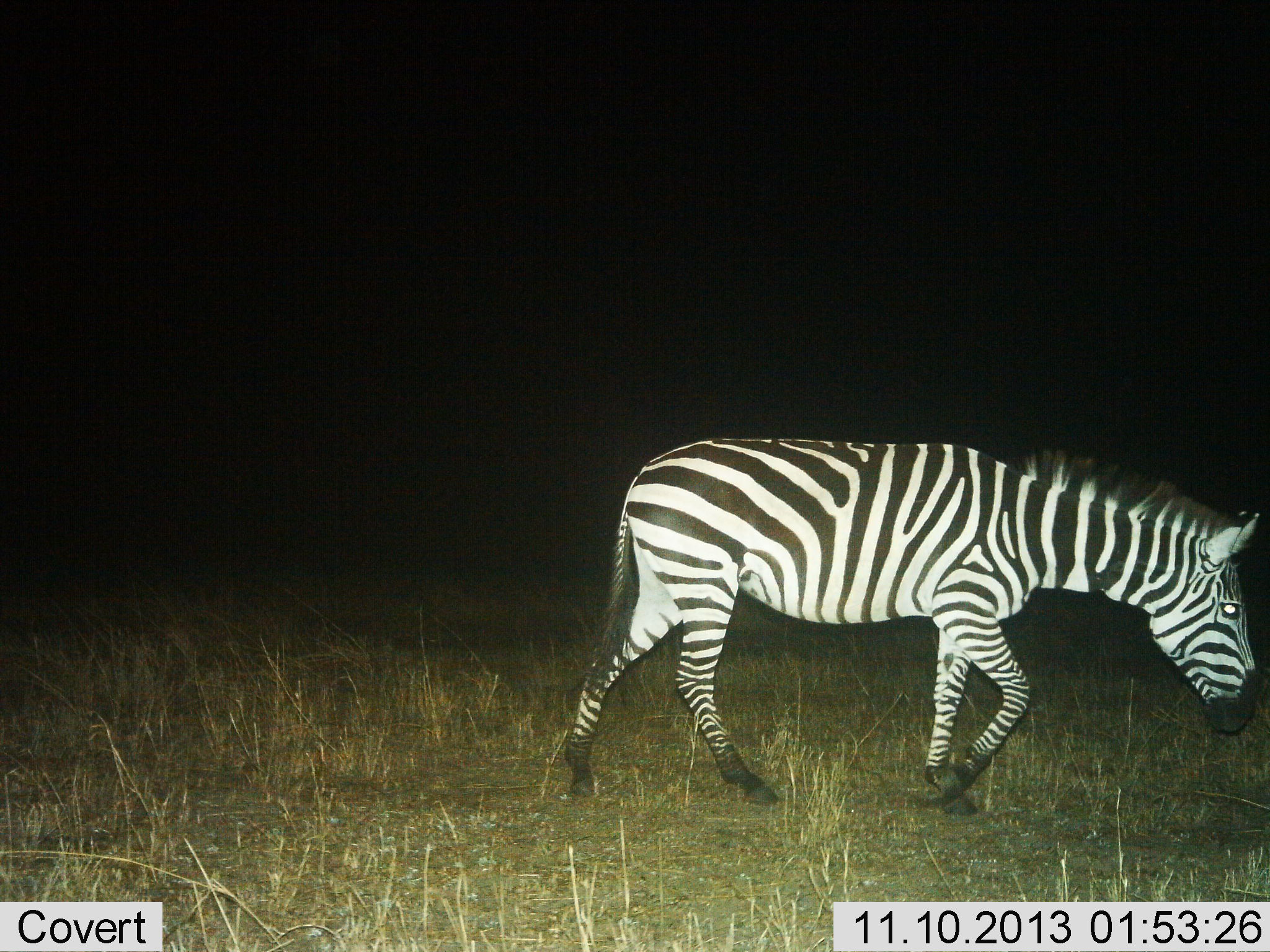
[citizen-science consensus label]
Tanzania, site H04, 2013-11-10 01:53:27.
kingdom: Animalia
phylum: Chordata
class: Mammalia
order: Perissodactyla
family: Equidae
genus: Equus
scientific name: Equus quagga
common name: plains zebra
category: zebra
Zebra (plains zebra) (Equus quagga), count 1. Behavior (volunteer vote fractions): standing 10%, resting 0%, moving 90%, interacting 0%. Young present (vote fraction): 0%. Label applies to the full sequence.